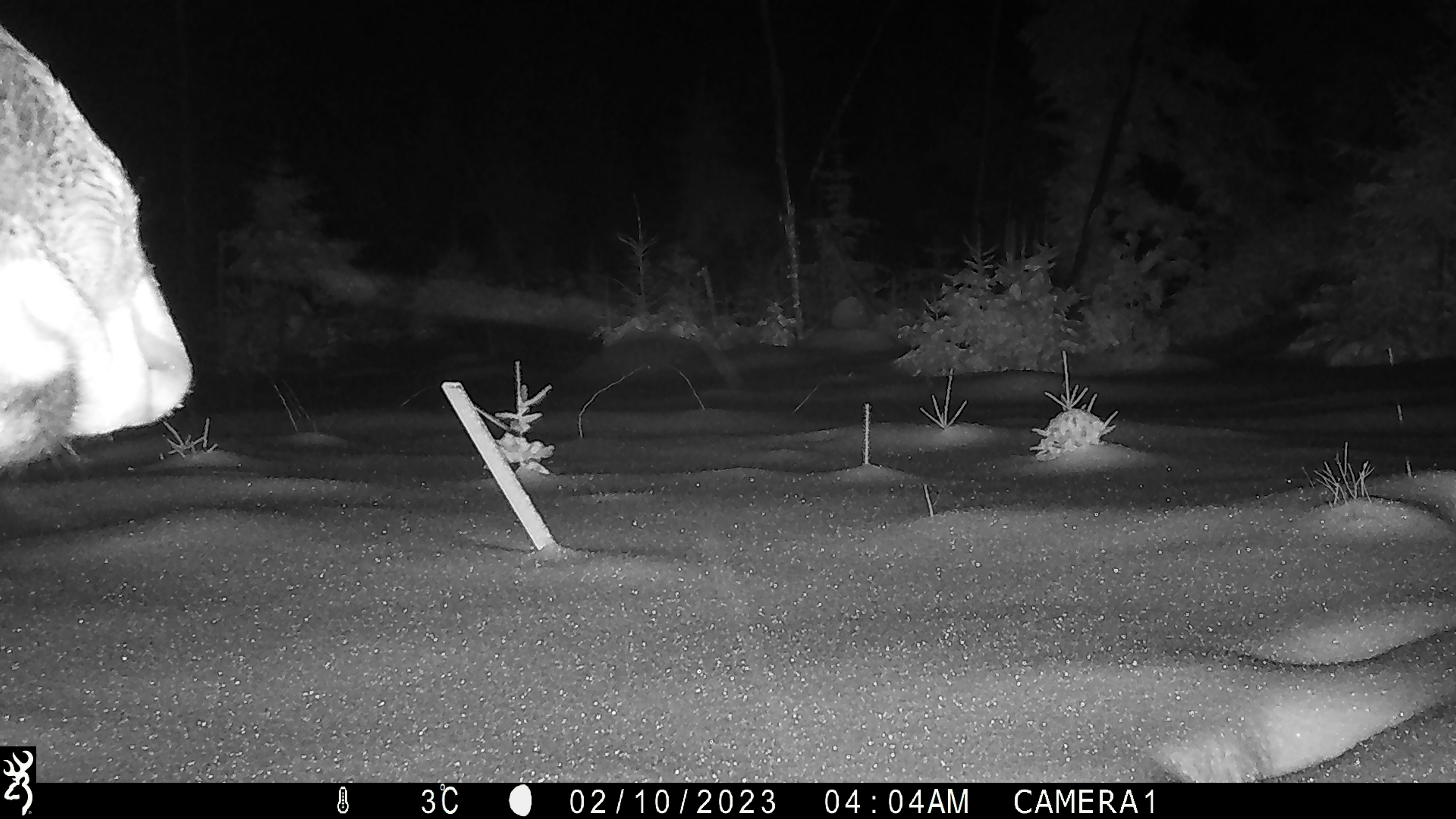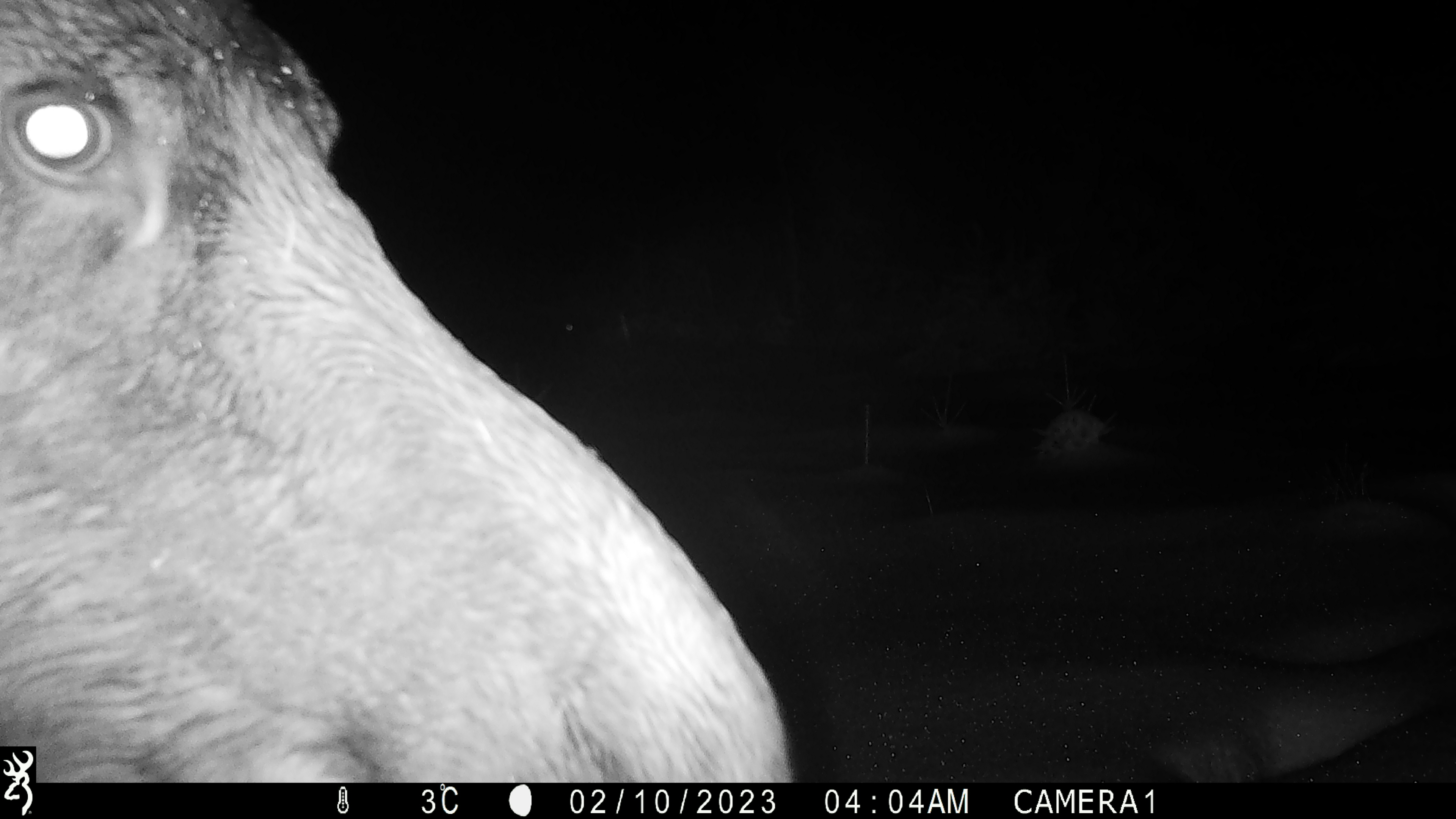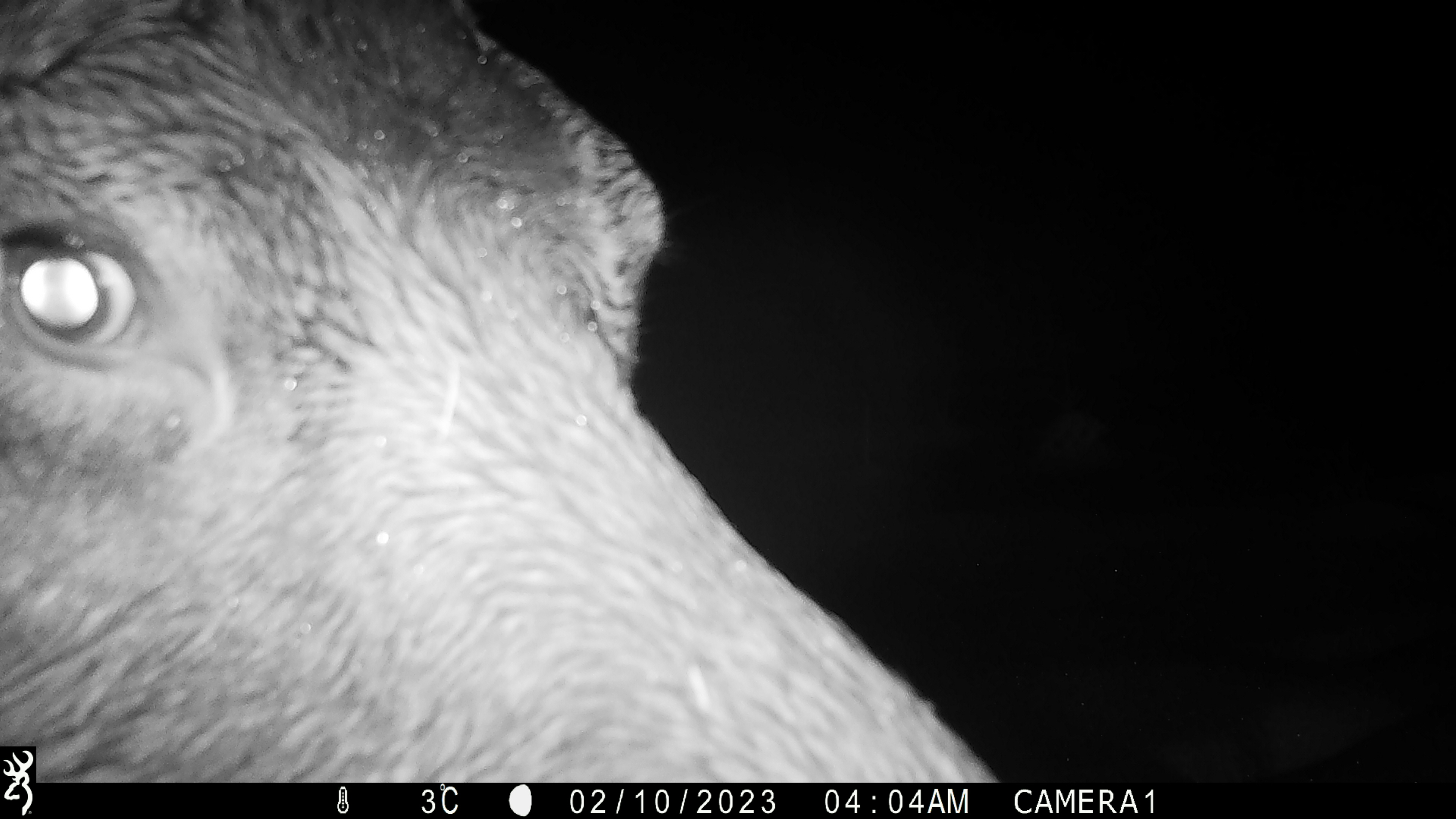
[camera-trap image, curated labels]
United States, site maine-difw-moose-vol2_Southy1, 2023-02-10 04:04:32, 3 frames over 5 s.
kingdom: Animalia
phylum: Chordata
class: Mammalia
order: Artiodactyla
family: Cervidae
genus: Alces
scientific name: Alces alces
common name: moose